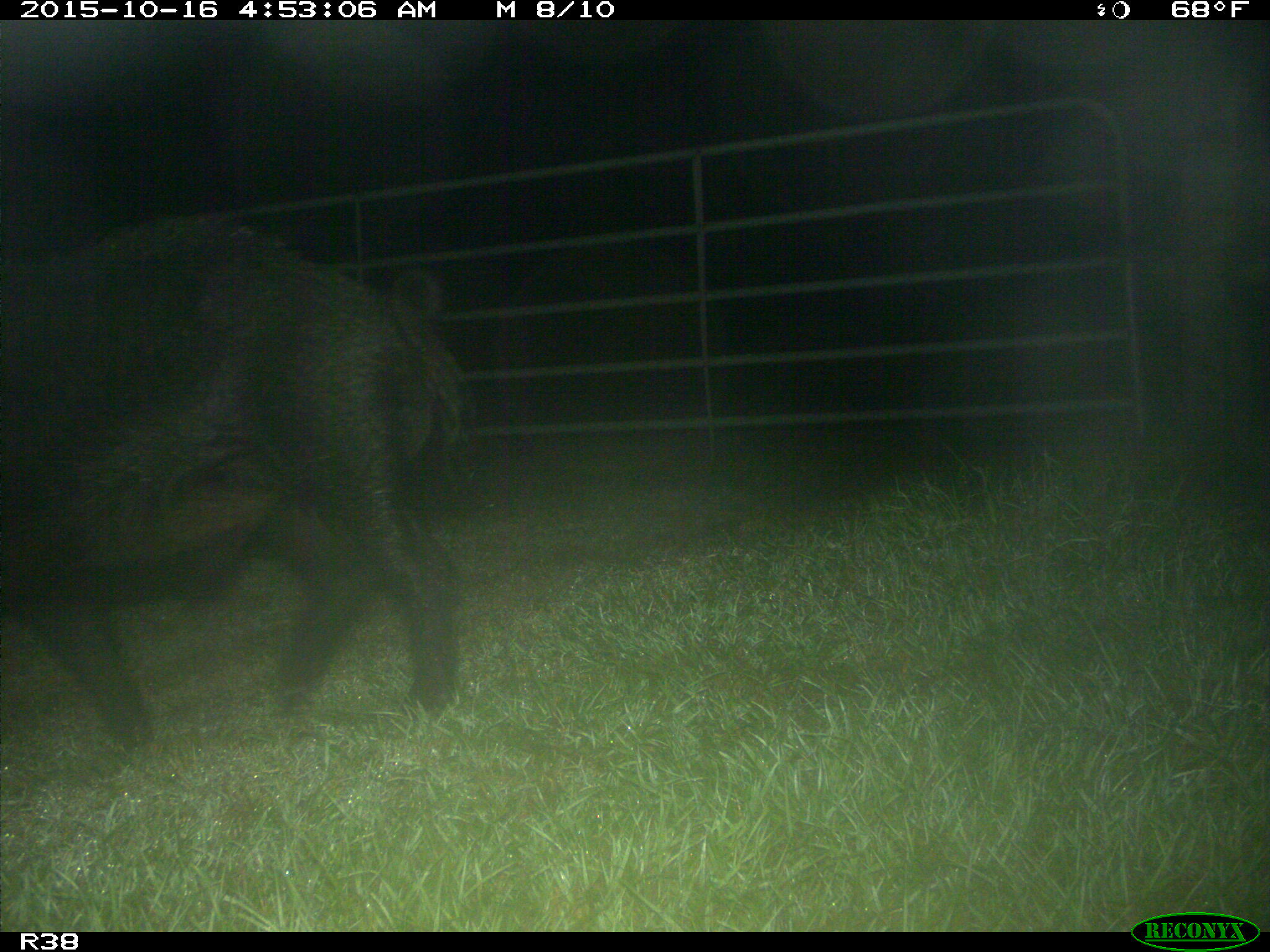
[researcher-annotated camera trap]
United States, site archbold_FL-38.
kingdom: Animalia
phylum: Chordata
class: Mammalia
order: Artiodactyla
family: Suidae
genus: Sus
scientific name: Sus scrofa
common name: wild boar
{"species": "Sus scrofa (wild boar)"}